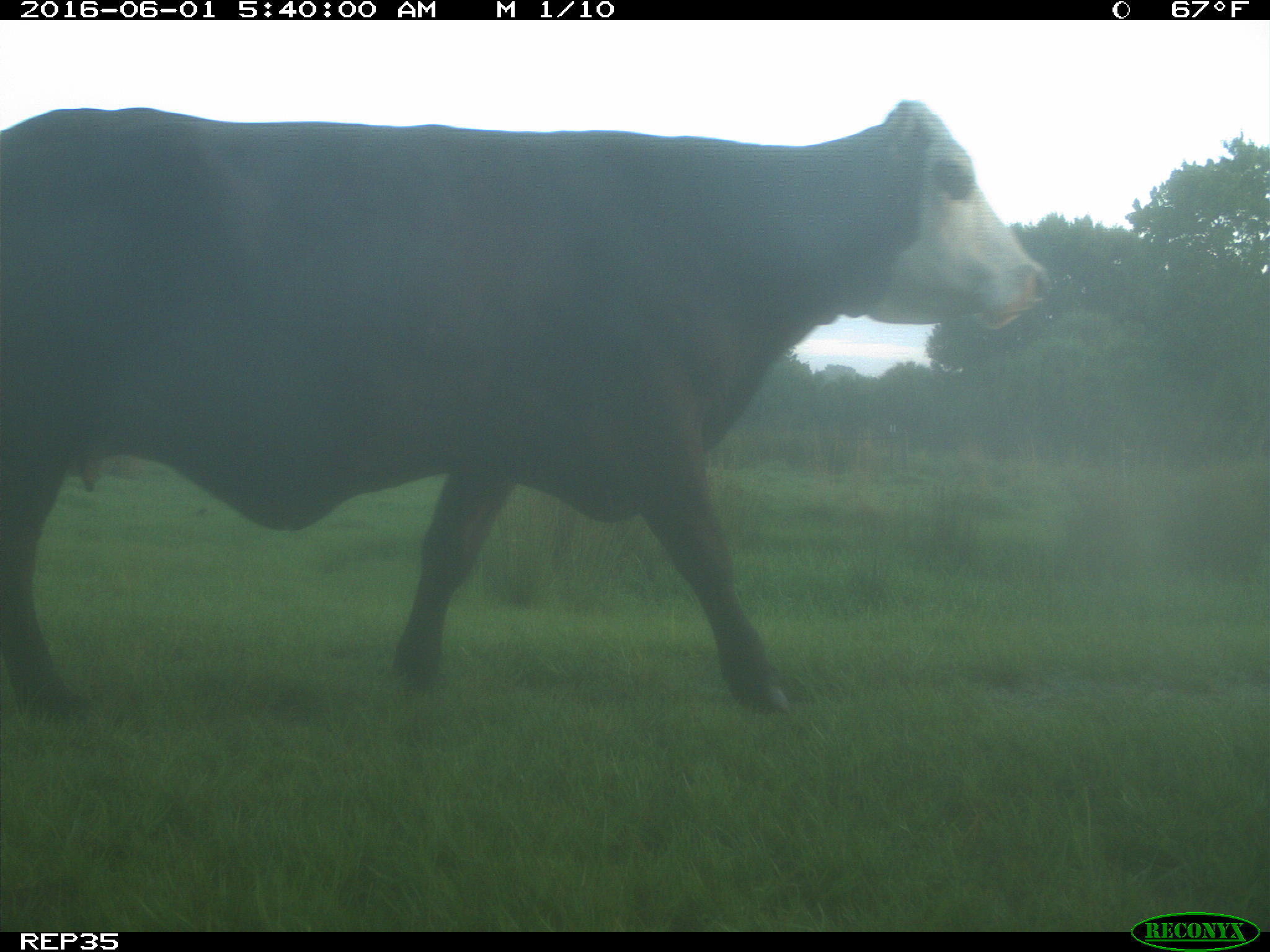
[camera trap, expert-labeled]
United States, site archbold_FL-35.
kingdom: Animalia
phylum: Chordata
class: Mammalia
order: Artiodactyla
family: Bovidae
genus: Bos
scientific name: Bos taurus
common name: domestic cow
Bos taurus (domestic cow).